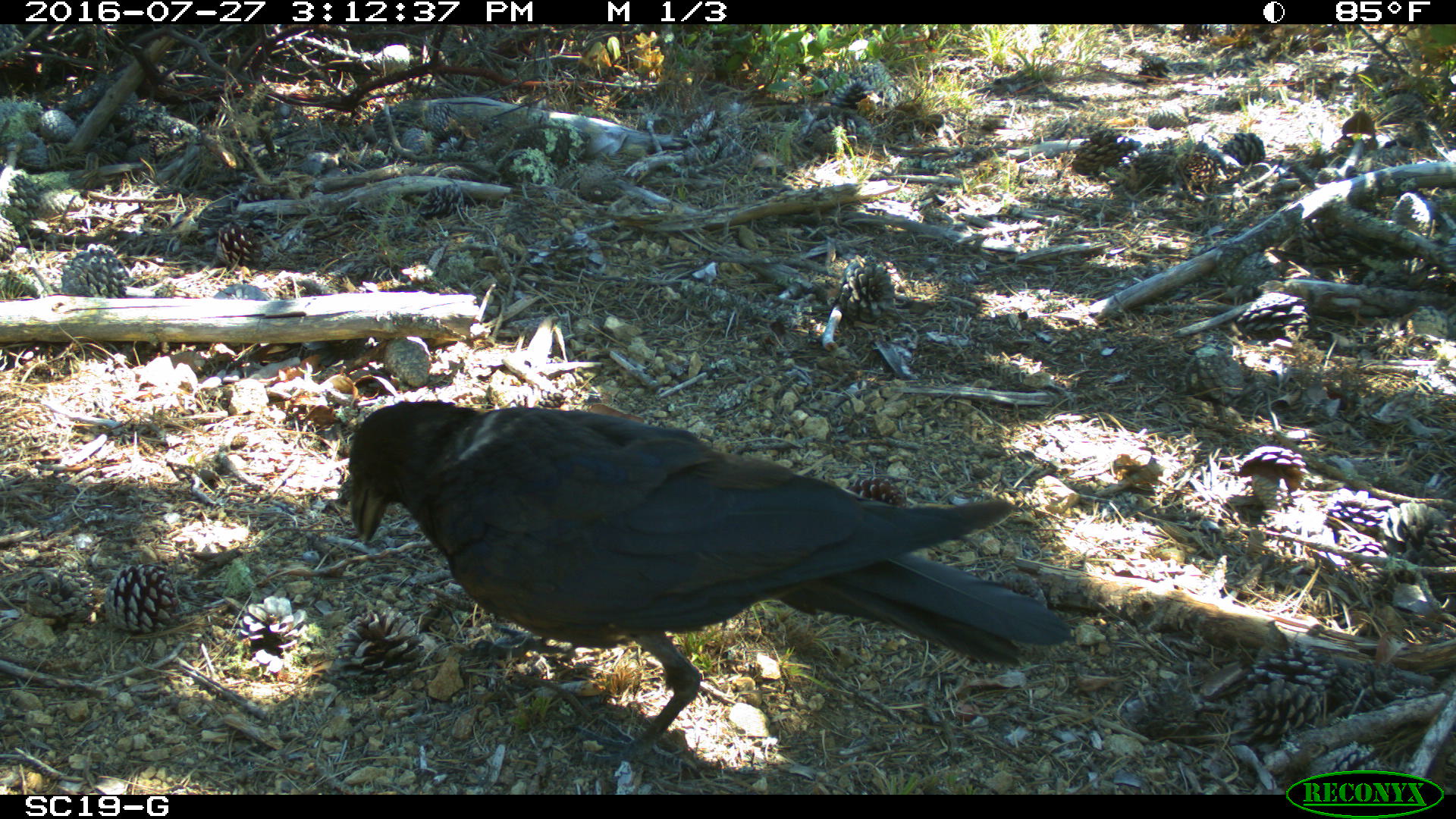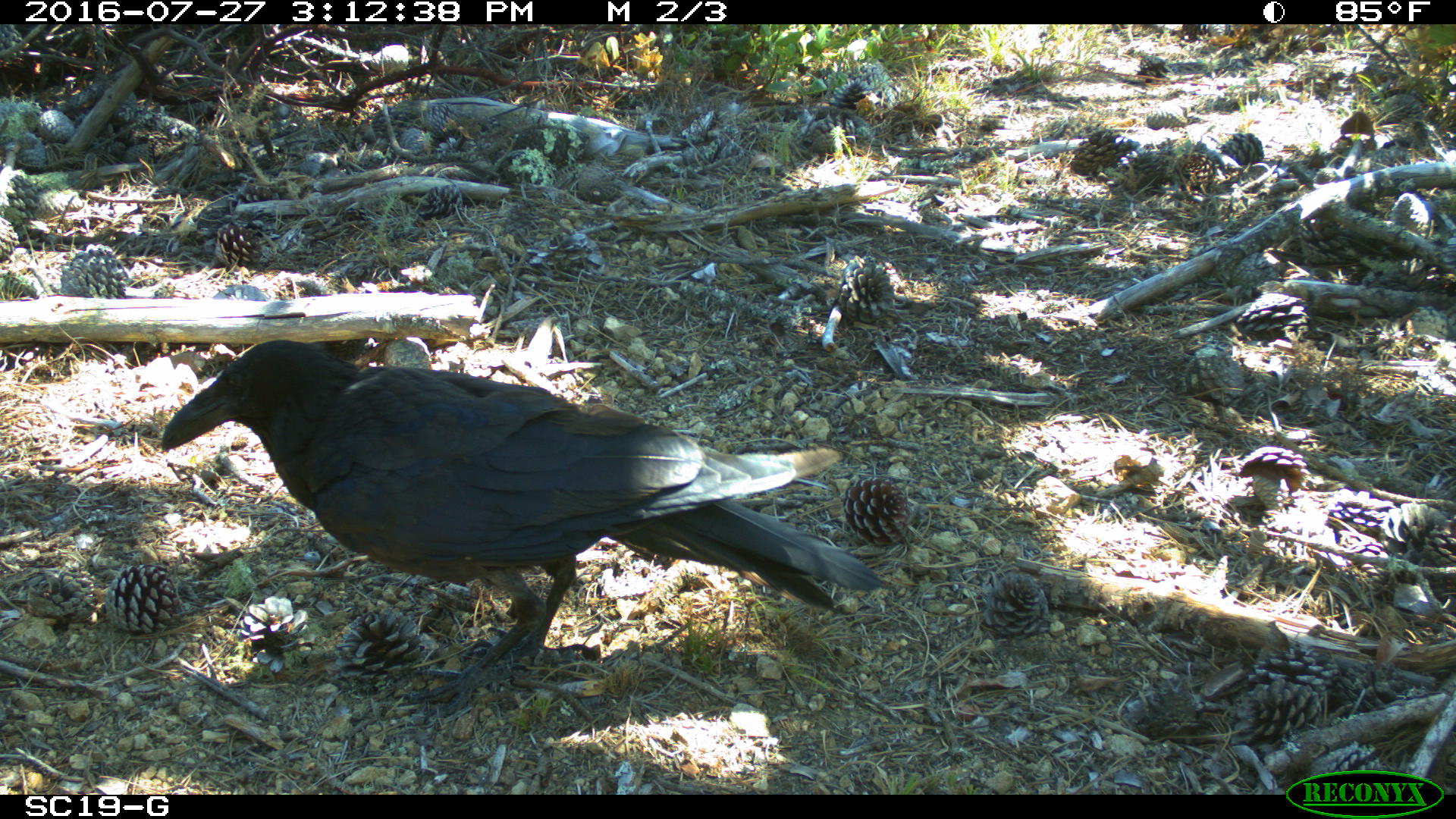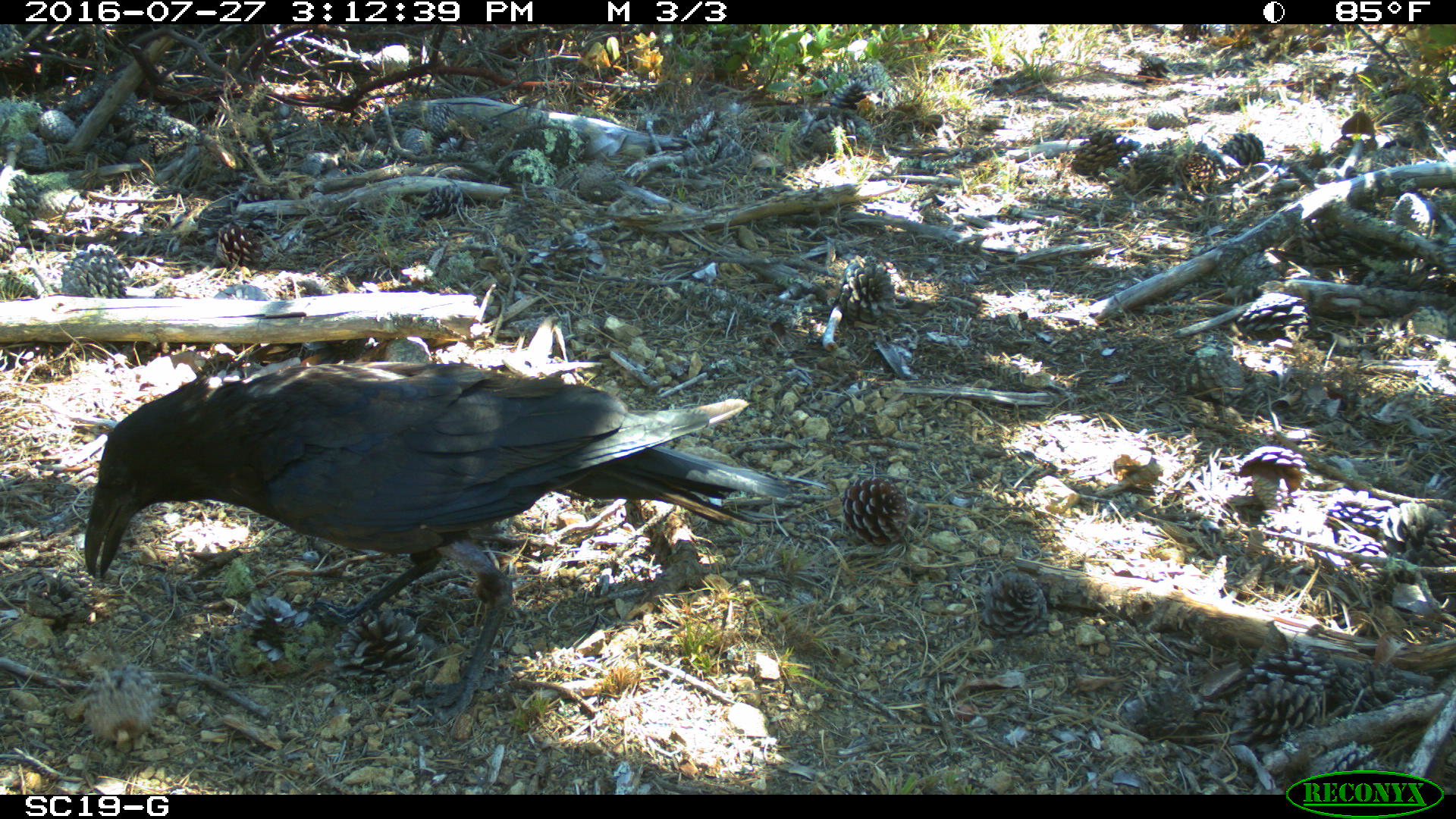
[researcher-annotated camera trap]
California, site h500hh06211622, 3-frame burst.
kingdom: Animalia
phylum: Chordata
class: Aves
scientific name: Aves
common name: bird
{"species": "bird (Aves)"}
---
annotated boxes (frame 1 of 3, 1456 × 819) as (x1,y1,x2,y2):
bird: (349,399,1071,770)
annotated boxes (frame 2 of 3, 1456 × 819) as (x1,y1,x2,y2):
bird: (159,339,890,720)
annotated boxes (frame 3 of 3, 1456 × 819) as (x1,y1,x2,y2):
bird: (83,360,835,728)